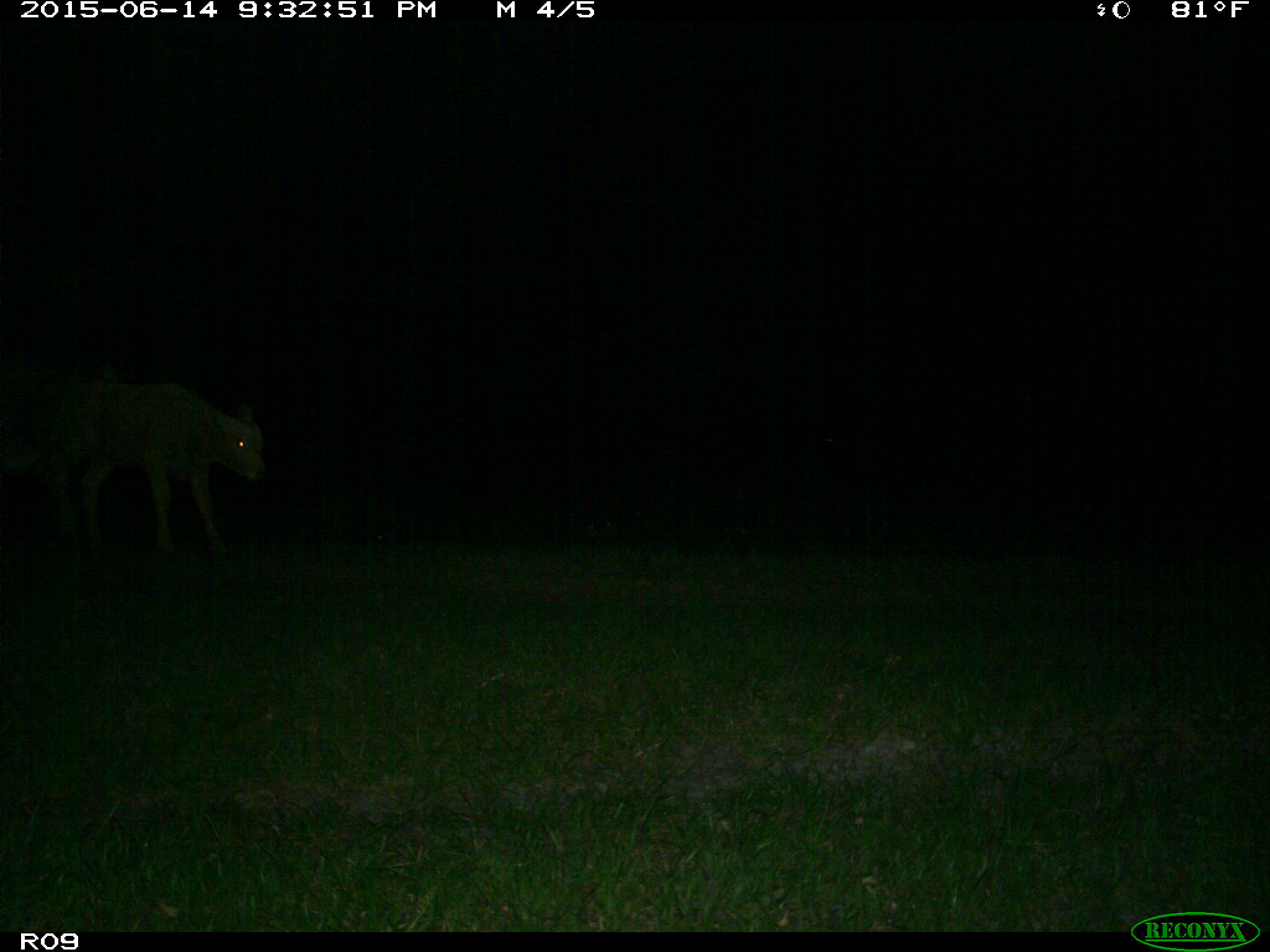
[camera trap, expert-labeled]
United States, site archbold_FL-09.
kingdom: Animalia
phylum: Chordata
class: Mammalia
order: Artiodactyla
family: Bovidae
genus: Bos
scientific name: Bos taurus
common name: domestic cow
Bos taurus (domestic cow).